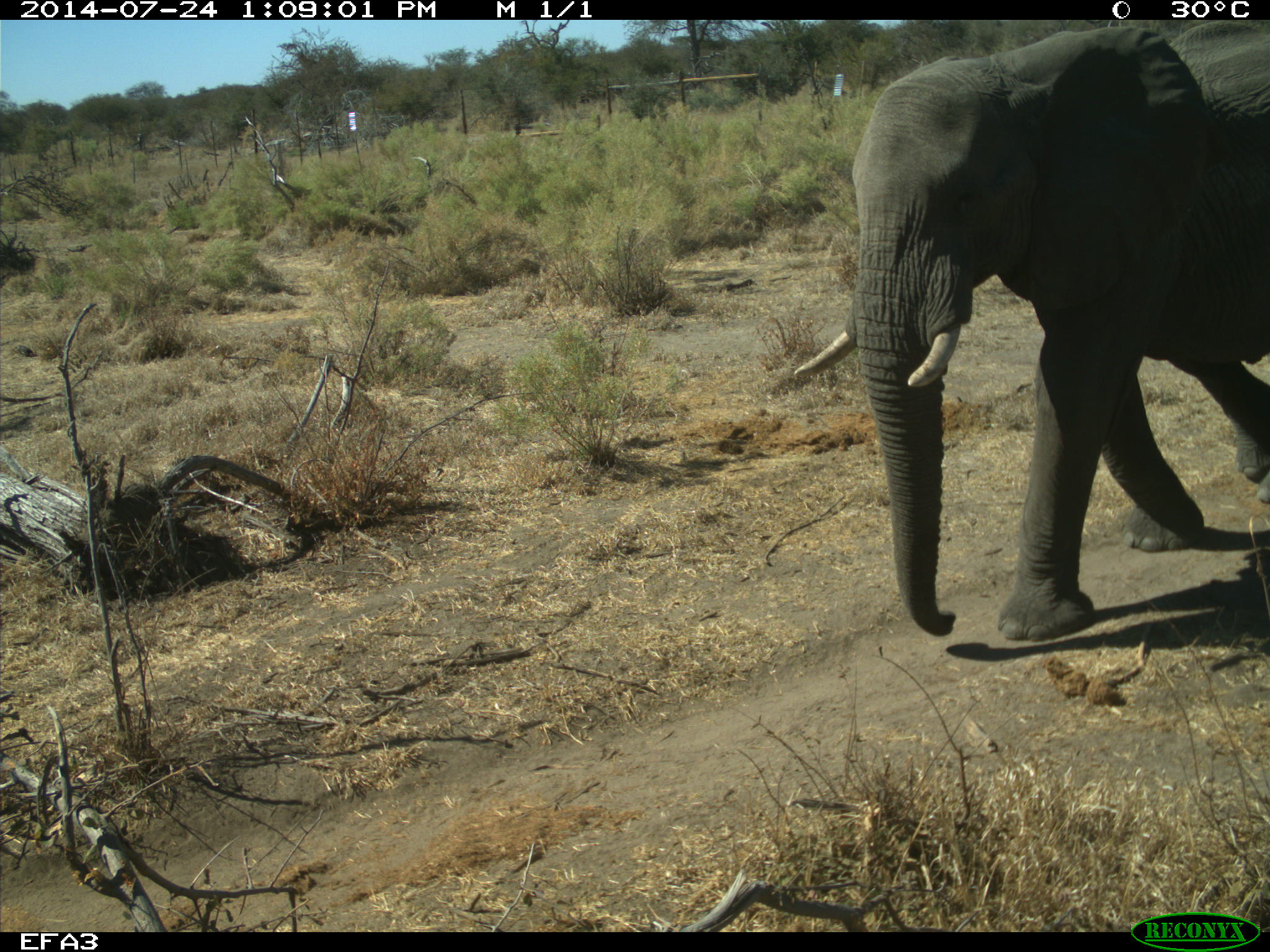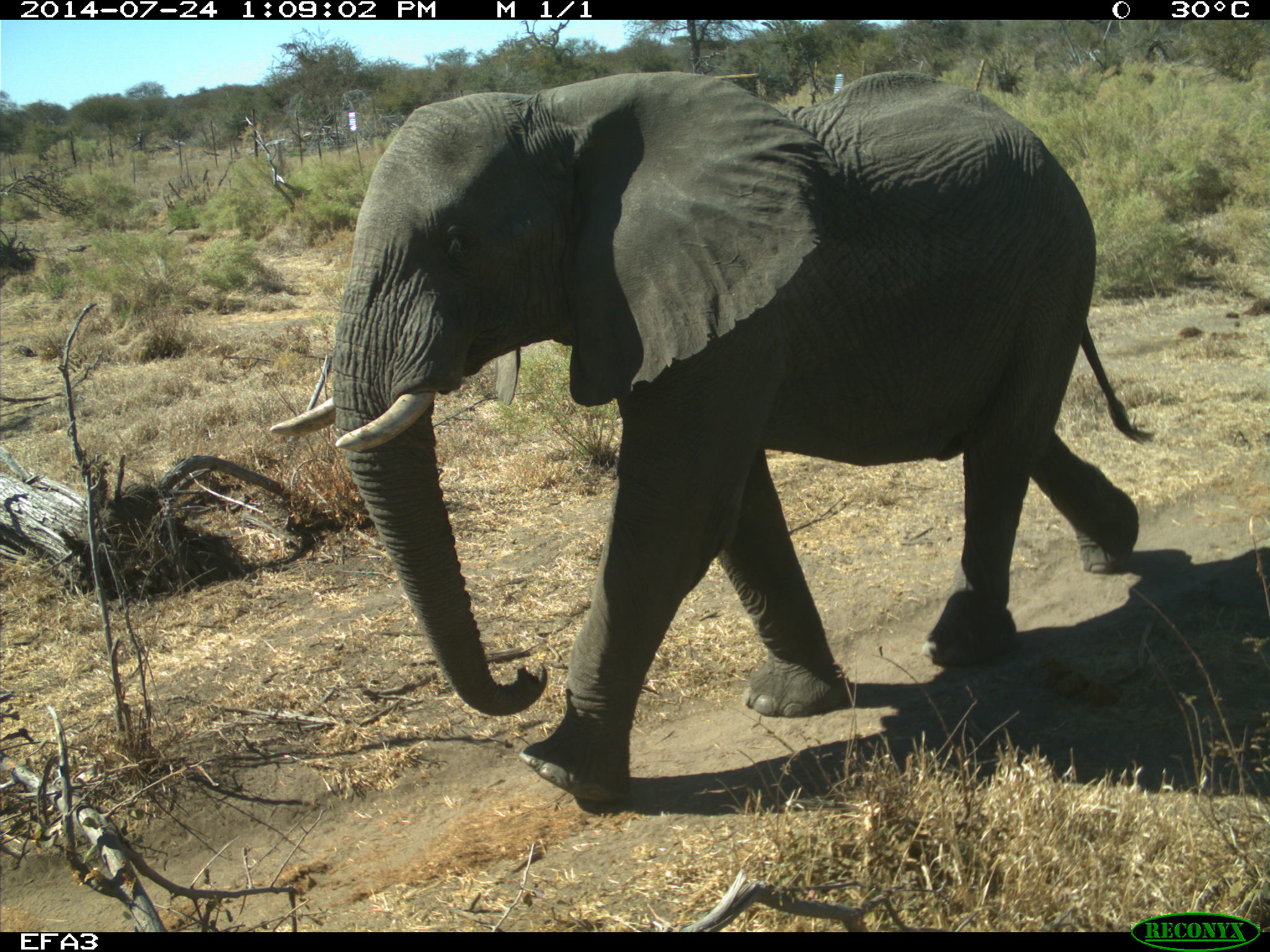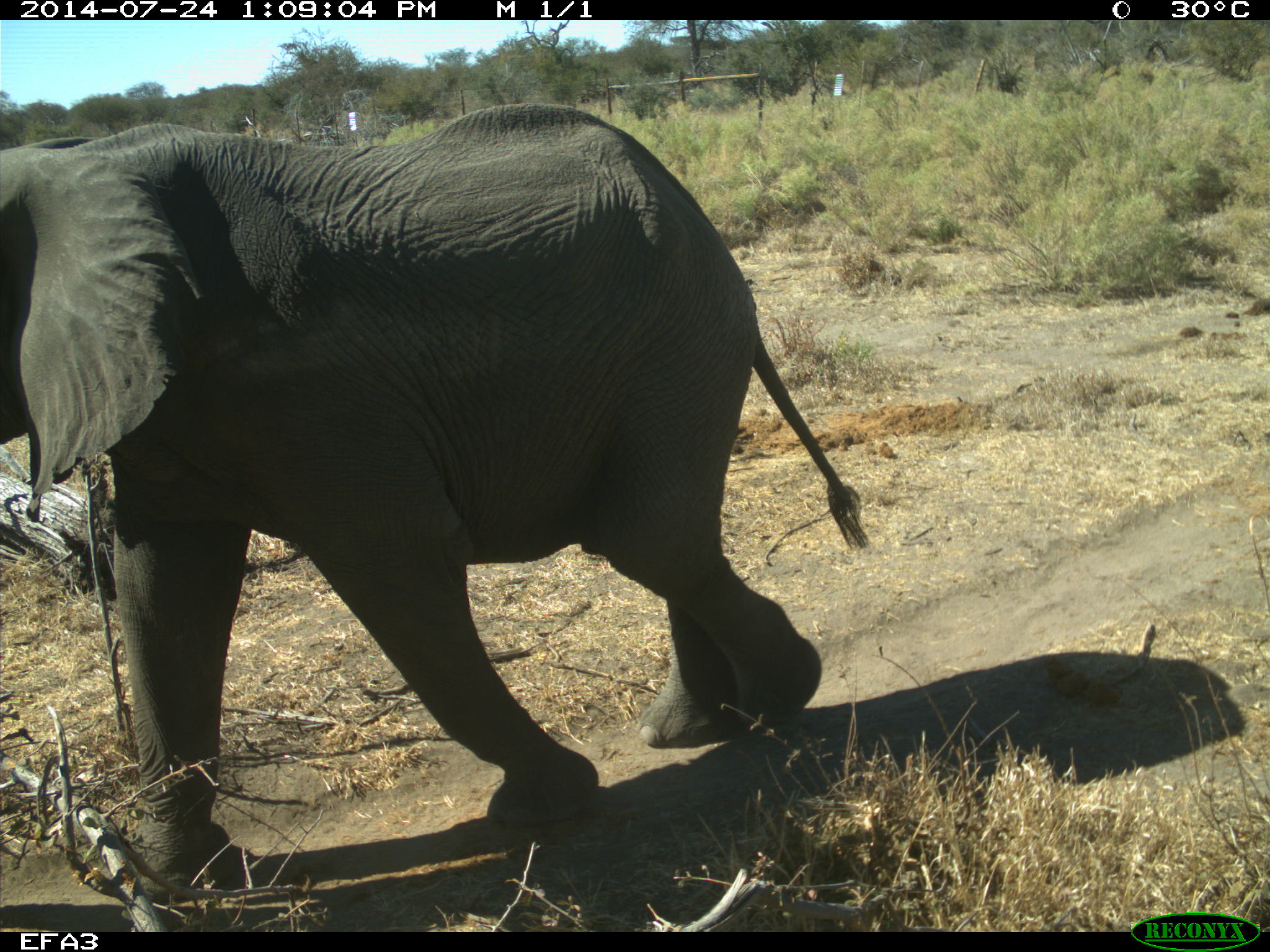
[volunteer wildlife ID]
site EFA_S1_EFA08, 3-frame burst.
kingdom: Animalia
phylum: Chordata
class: Mammalia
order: Proboscidea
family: Elephantidae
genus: Loxodonta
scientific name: Loxodonta africana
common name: african bush elephant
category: elephant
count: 1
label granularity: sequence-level